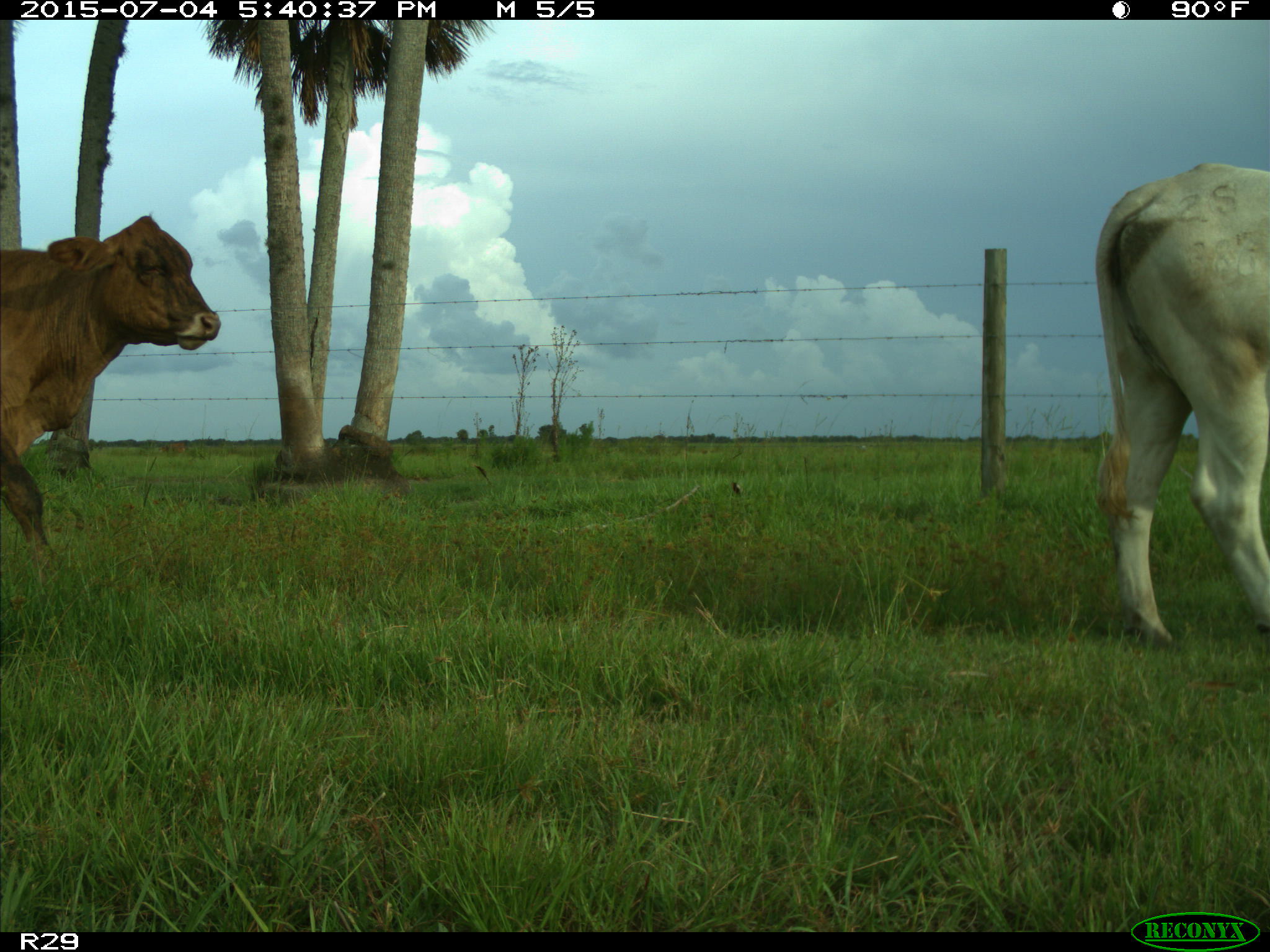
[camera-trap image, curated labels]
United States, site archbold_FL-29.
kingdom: Animalia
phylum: Chordata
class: Mammalia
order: Artiodactyla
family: Bovidae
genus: Bos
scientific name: Bos taurus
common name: domestic cow